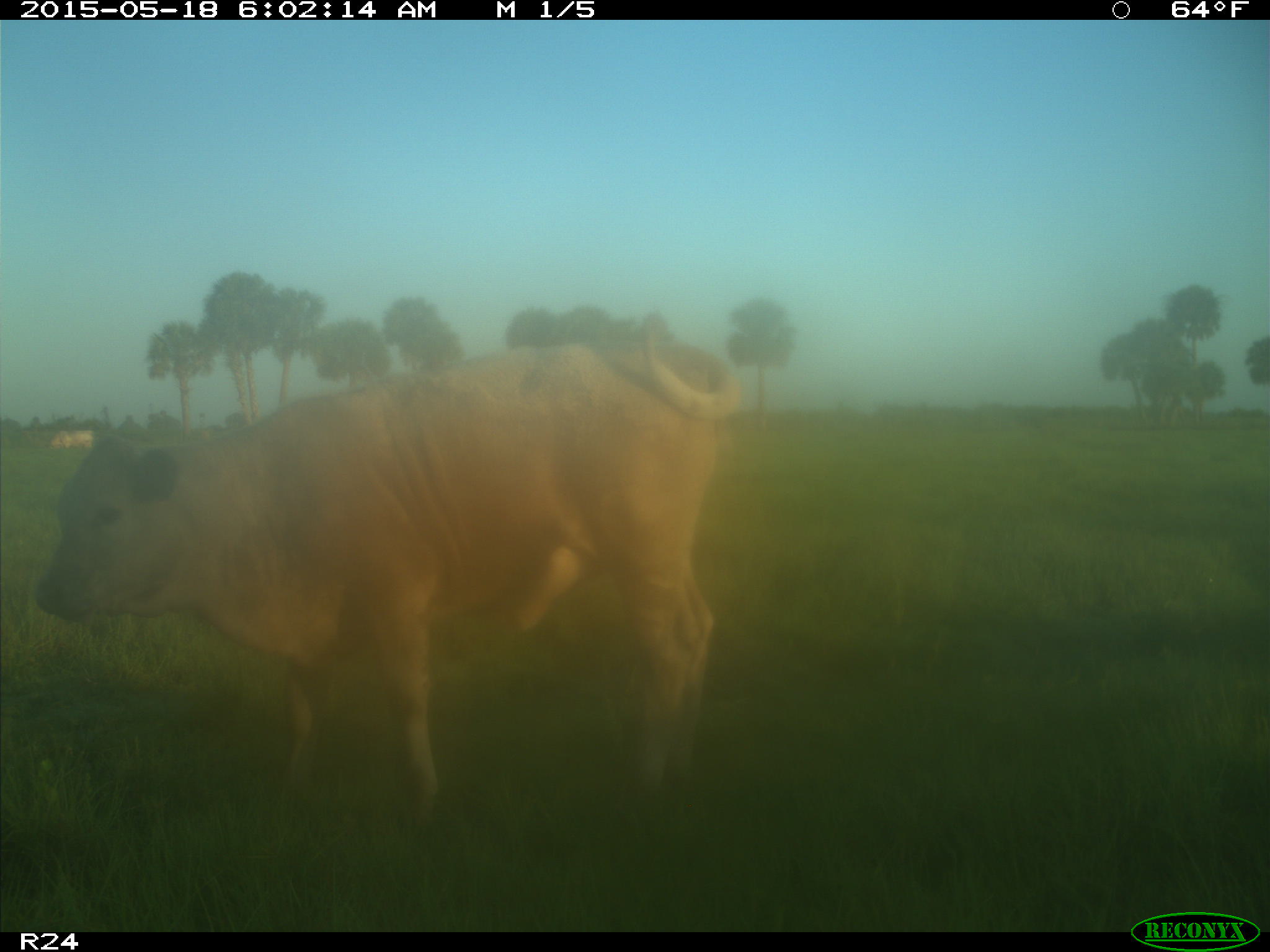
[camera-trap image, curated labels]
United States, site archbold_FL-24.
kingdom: Animalia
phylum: Chordata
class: Mammalia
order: Artiodactyla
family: Bovidae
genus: Bos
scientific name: Bos taurus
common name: domestic cow